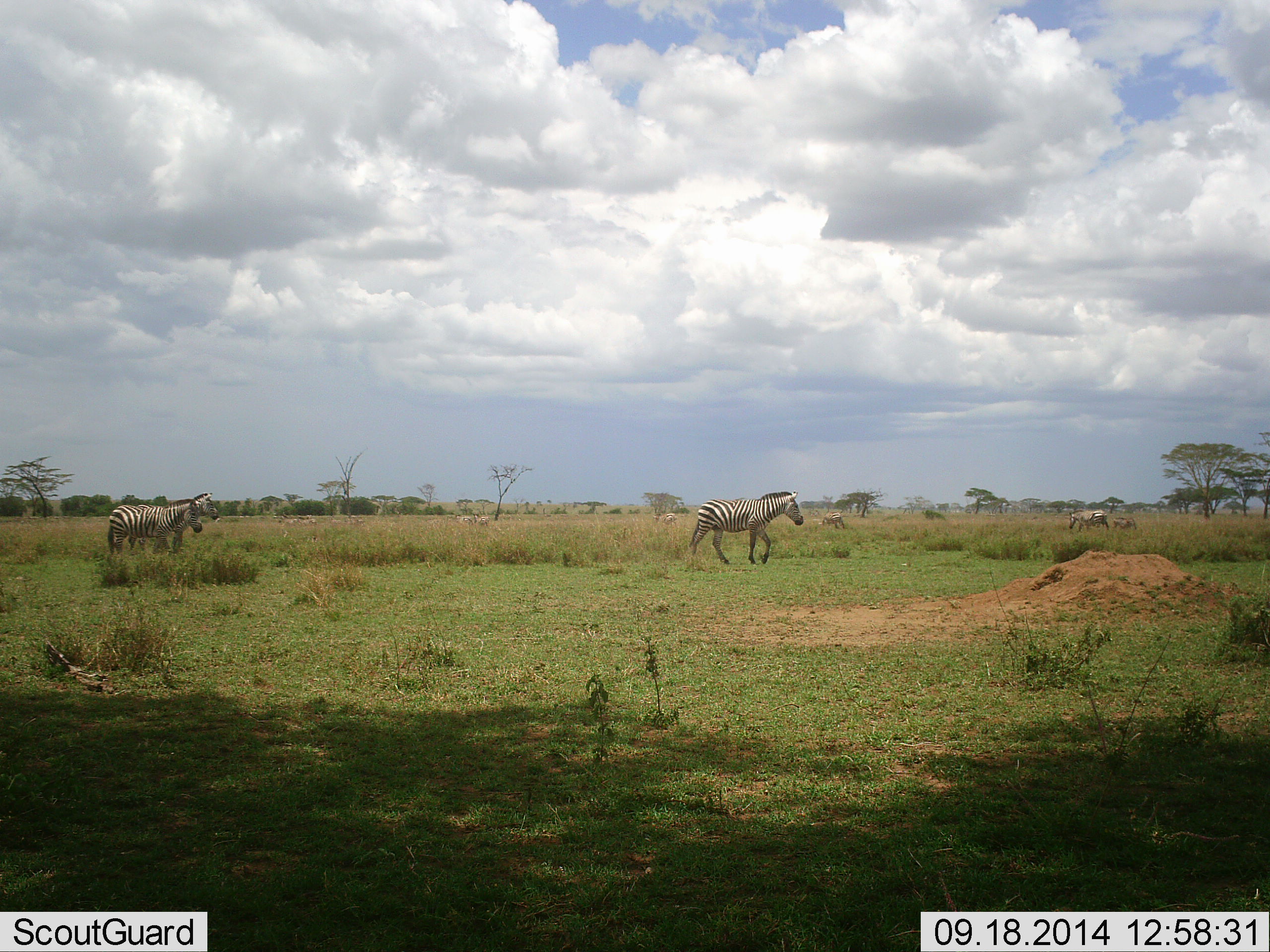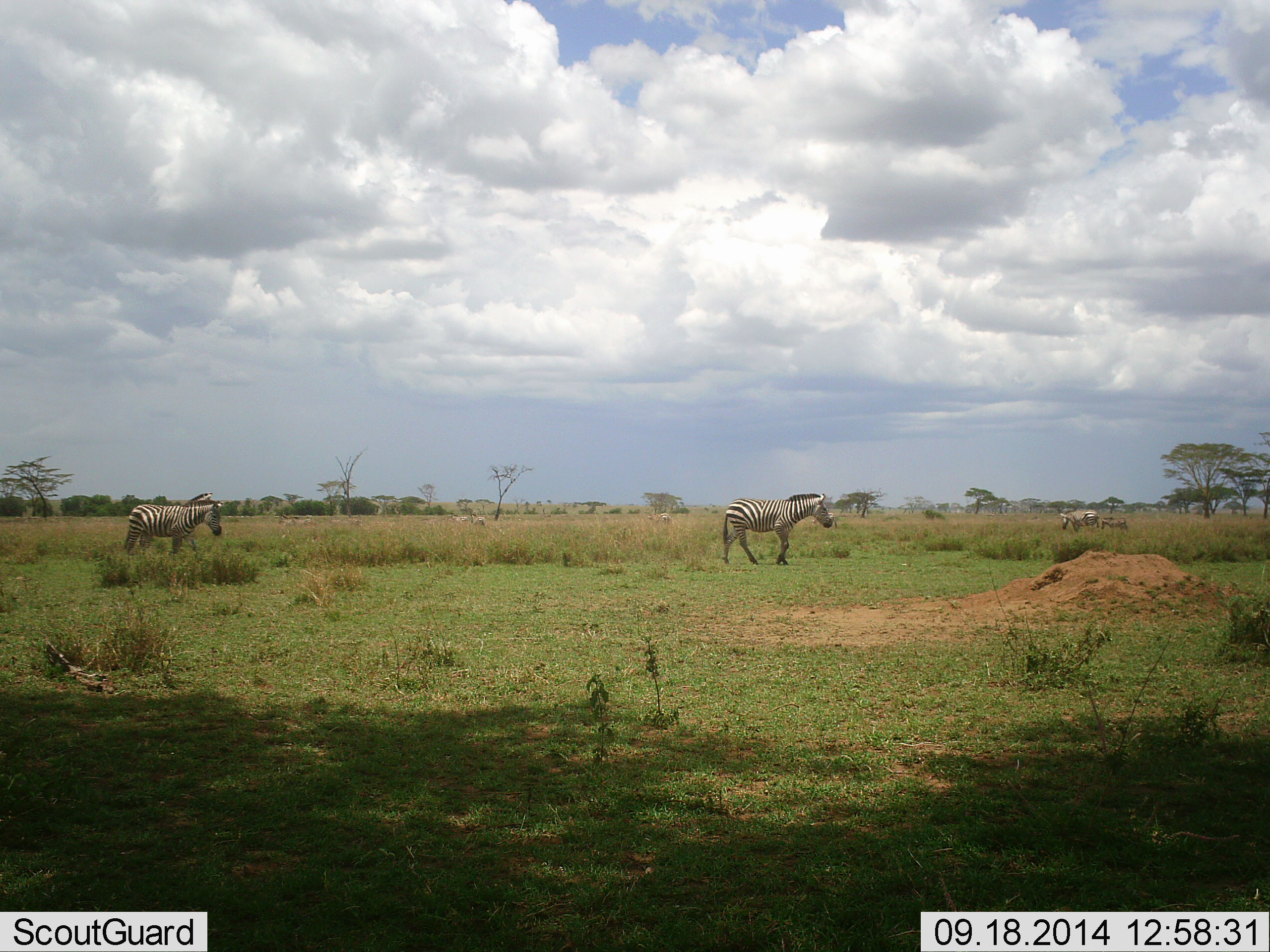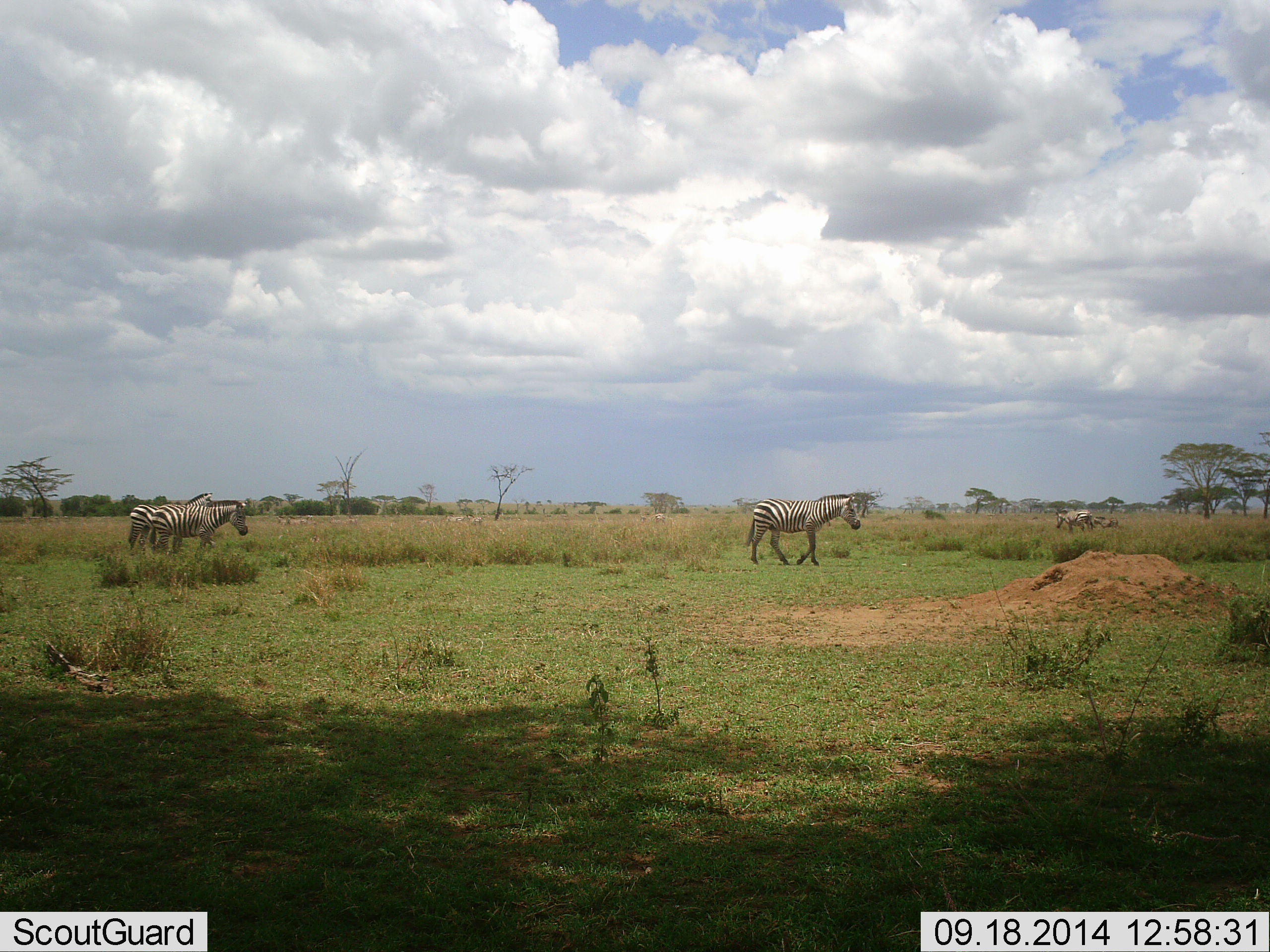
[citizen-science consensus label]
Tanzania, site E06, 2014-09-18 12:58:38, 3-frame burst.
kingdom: Animalia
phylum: Chordata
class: Mammalia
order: Perissodactyla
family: Equidae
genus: Equus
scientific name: Equus quagga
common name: plains zebra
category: zebra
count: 4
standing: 18%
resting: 0%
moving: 100%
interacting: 0%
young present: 27%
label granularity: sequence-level